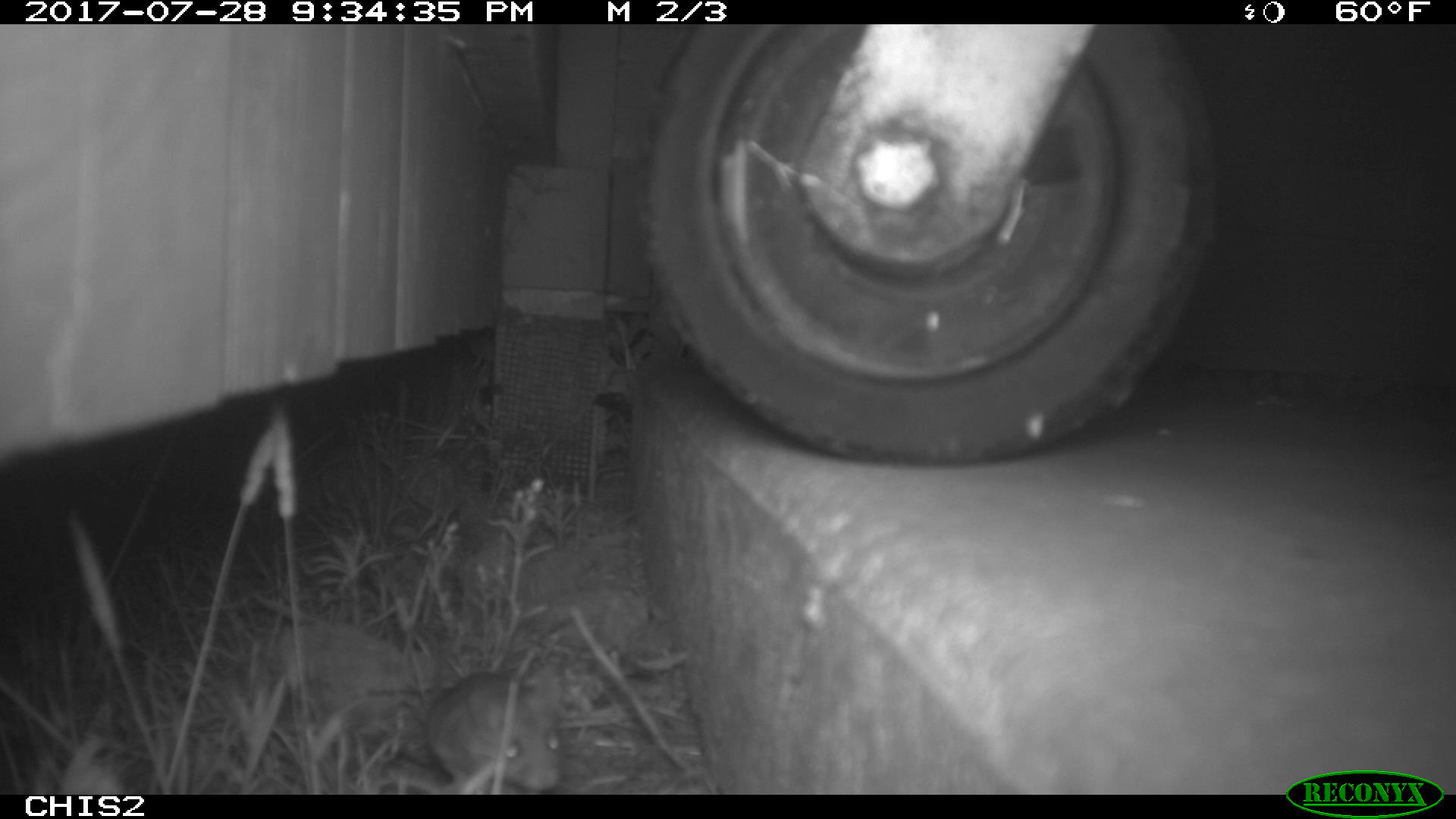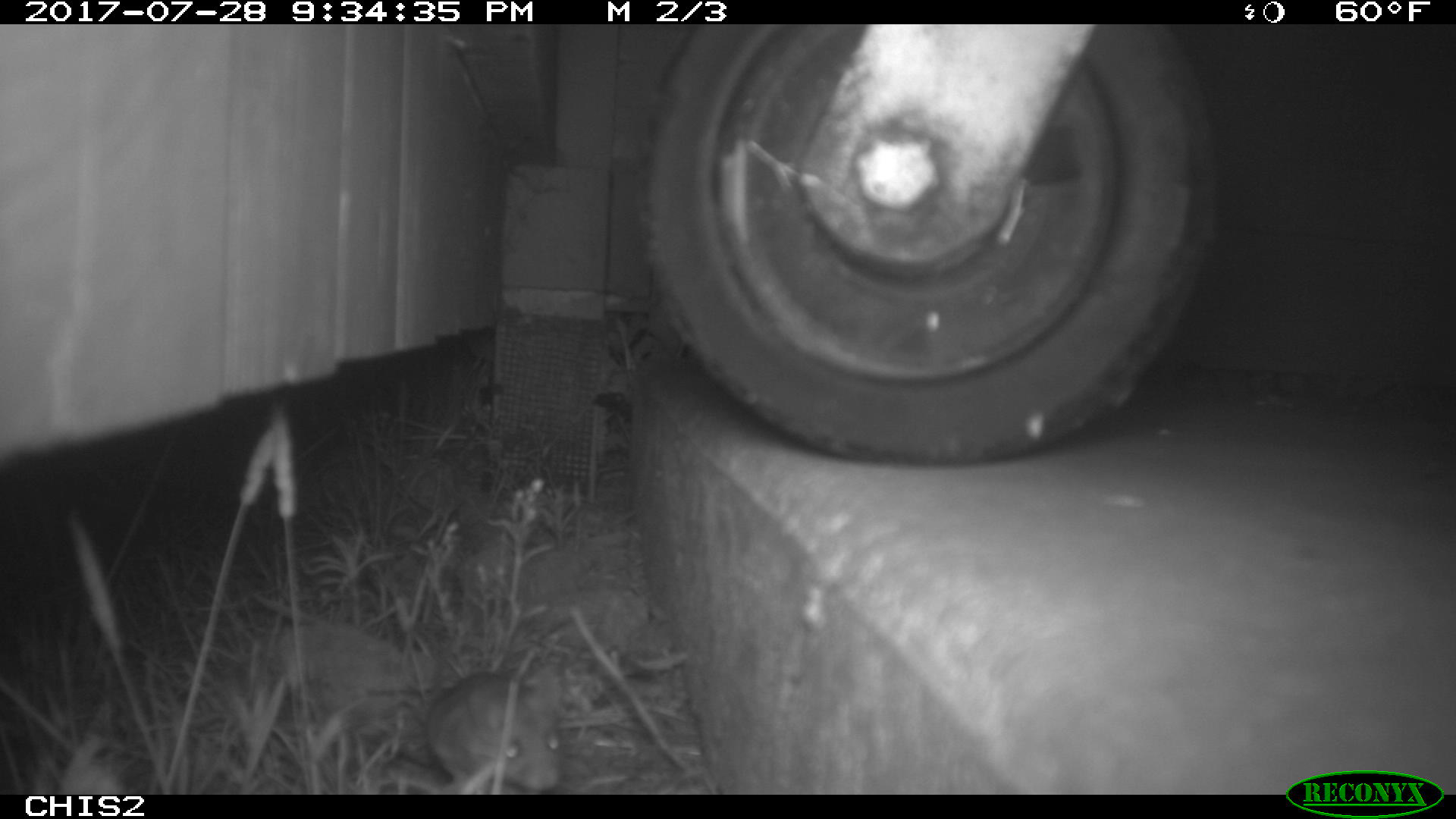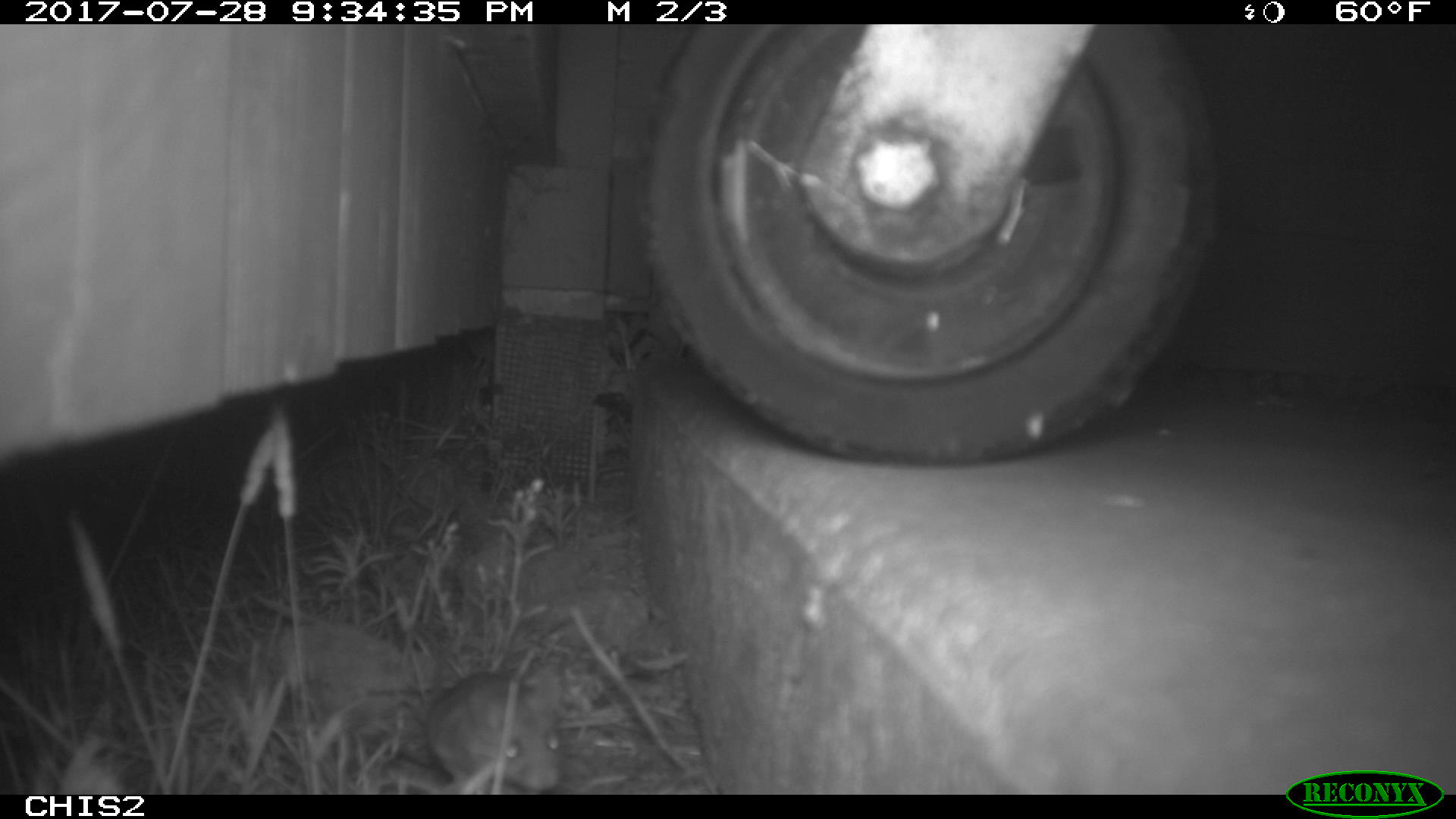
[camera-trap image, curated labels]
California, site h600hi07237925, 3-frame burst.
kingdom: Animalia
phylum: Chordata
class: Mammalia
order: Rodentia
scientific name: Rodentia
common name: rodent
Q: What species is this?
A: Rodent (Rodentia).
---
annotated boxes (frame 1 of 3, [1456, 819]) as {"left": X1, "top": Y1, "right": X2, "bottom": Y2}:
rodent: {"left": 425, "top": 667, "right": 566, "bottom": 791}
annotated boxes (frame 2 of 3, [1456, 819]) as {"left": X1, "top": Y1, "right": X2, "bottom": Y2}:
rodent: {"left": 422, "top": 668, "right": 563, "bottom": 789}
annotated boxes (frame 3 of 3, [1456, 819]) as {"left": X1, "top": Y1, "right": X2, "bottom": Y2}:
rodent: {"left": 425, "top": 672, "right": 562, "bottom": 791}